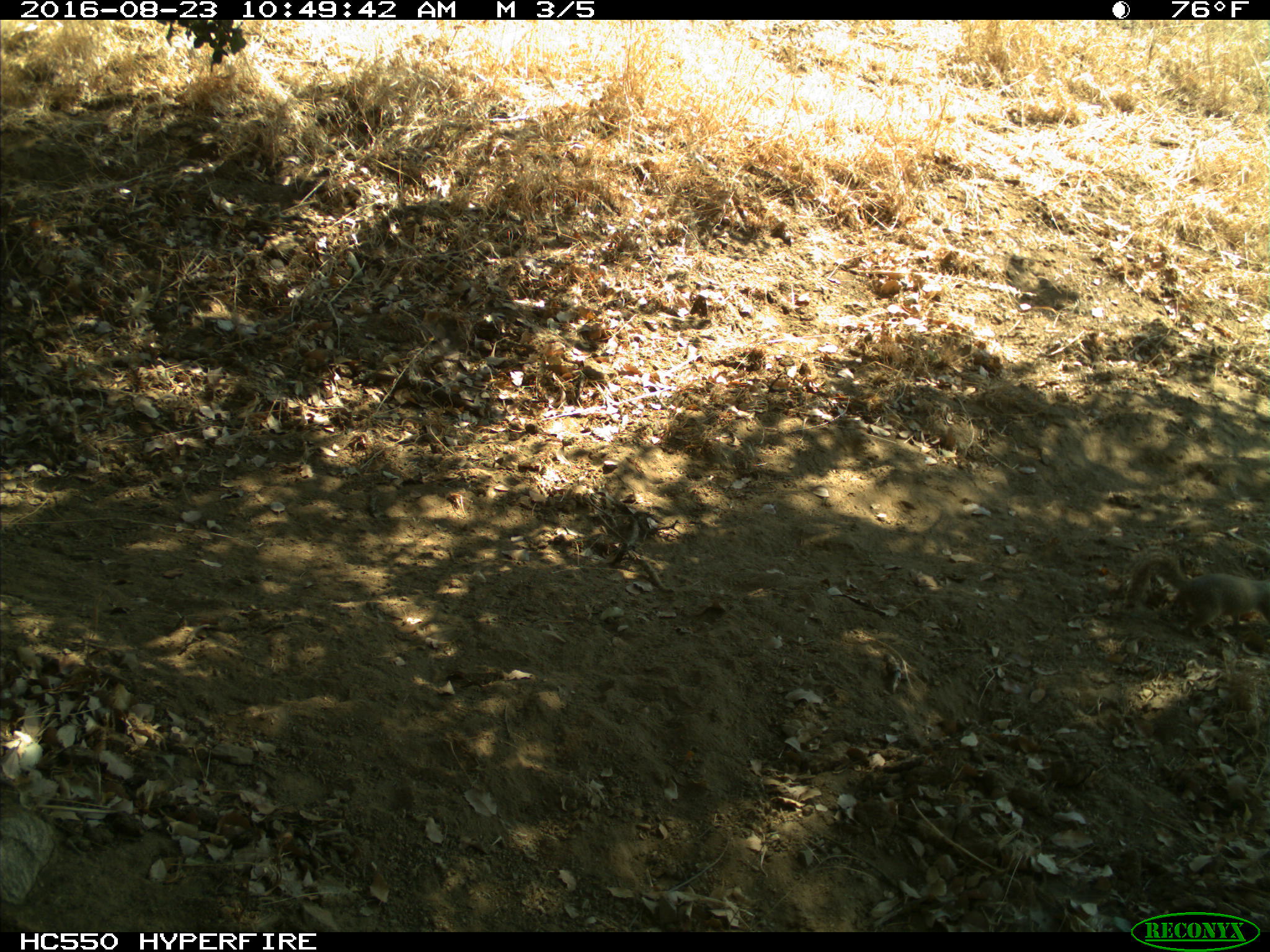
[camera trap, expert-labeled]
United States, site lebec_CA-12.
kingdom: Animalia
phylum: Chordata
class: Mammalia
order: Rodentia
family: Sciuridae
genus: Otospermophilus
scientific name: Otospermophilus beecheyi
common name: california ground squirrel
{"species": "Otospermophilus beecheyi (california ground squirrel)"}